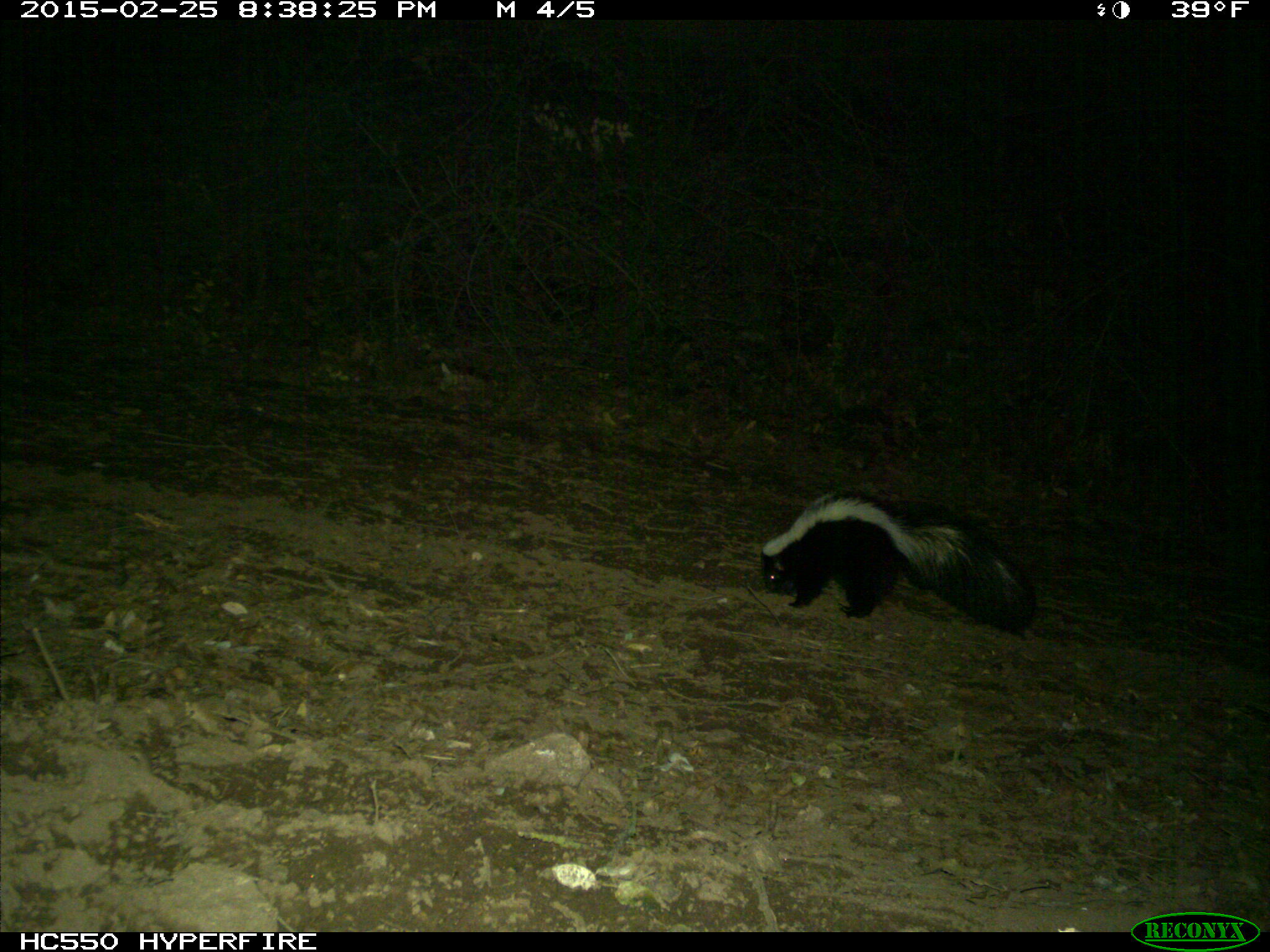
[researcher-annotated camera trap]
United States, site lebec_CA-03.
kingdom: Animalia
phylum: Chordata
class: Mammalia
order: Carnivora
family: Mephitidae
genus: Mephitis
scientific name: Mephitis mephitis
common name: striped skunk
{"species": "Mephitis mephitis (striped skunk)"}